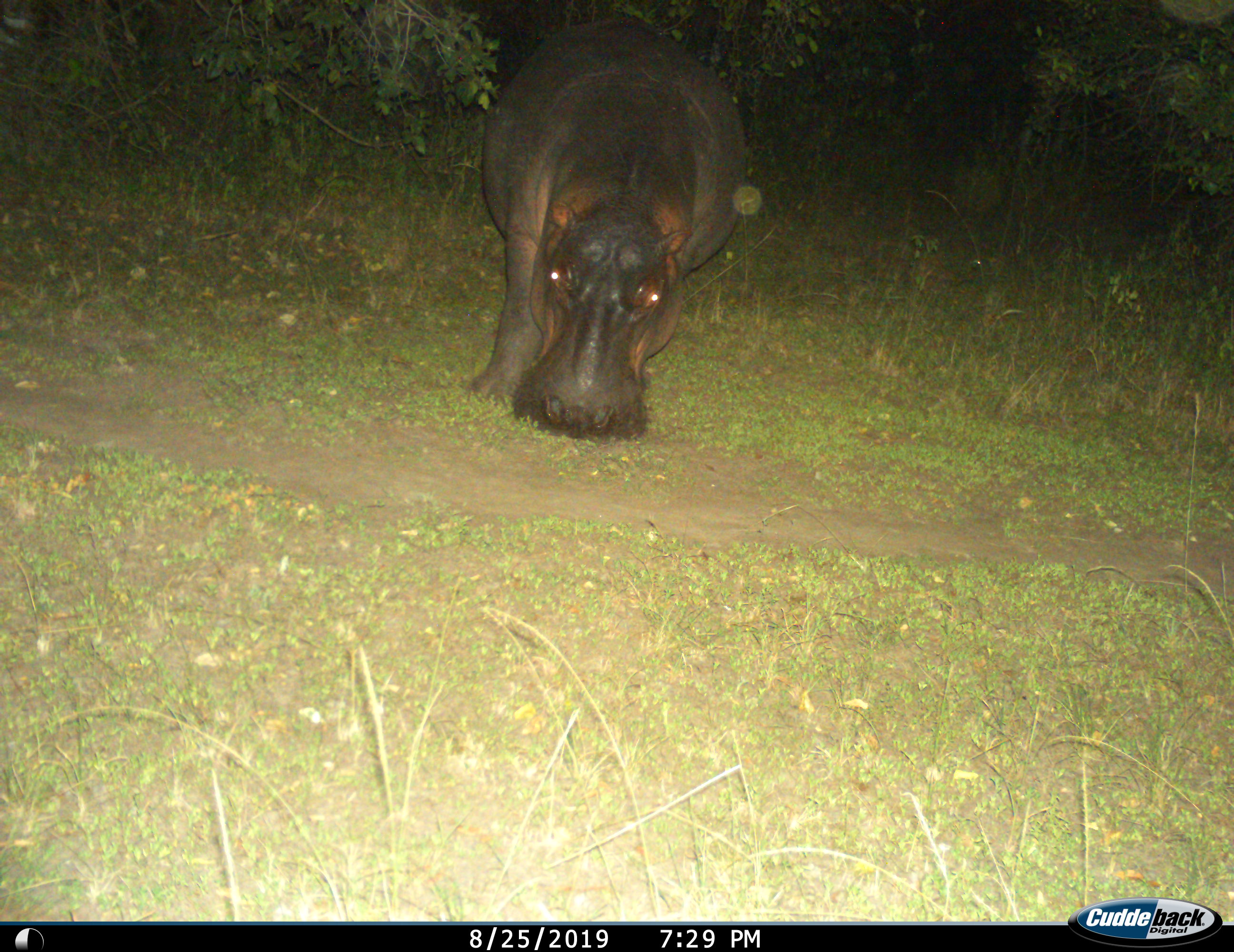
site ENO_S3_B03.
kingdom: Animalia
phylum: Chordata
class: Mammalia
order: Artiodactyla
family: Hippopotamidae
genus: Hippopotamus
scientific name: Hippopotamus amphibius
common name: hippopotamus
Hippopotamus (Hippopotamus amphibius), count 1. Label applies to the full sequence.